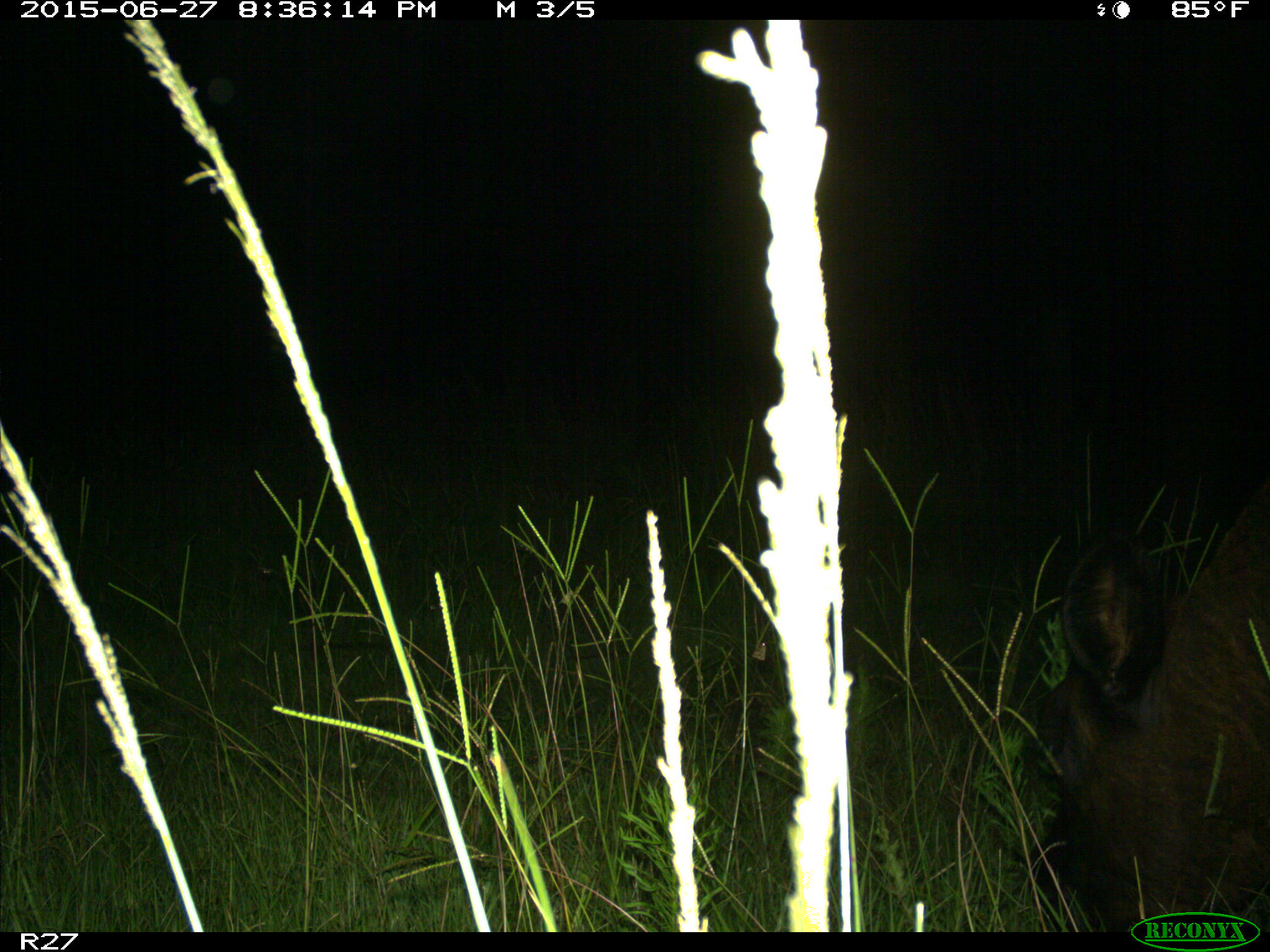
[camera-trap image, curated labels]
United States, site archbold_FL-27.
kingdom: Animalia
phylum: Chordata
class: Mammalia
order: Artiodactyla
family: Bovidae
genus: Bos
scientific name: Bos taurus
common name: domestic cow